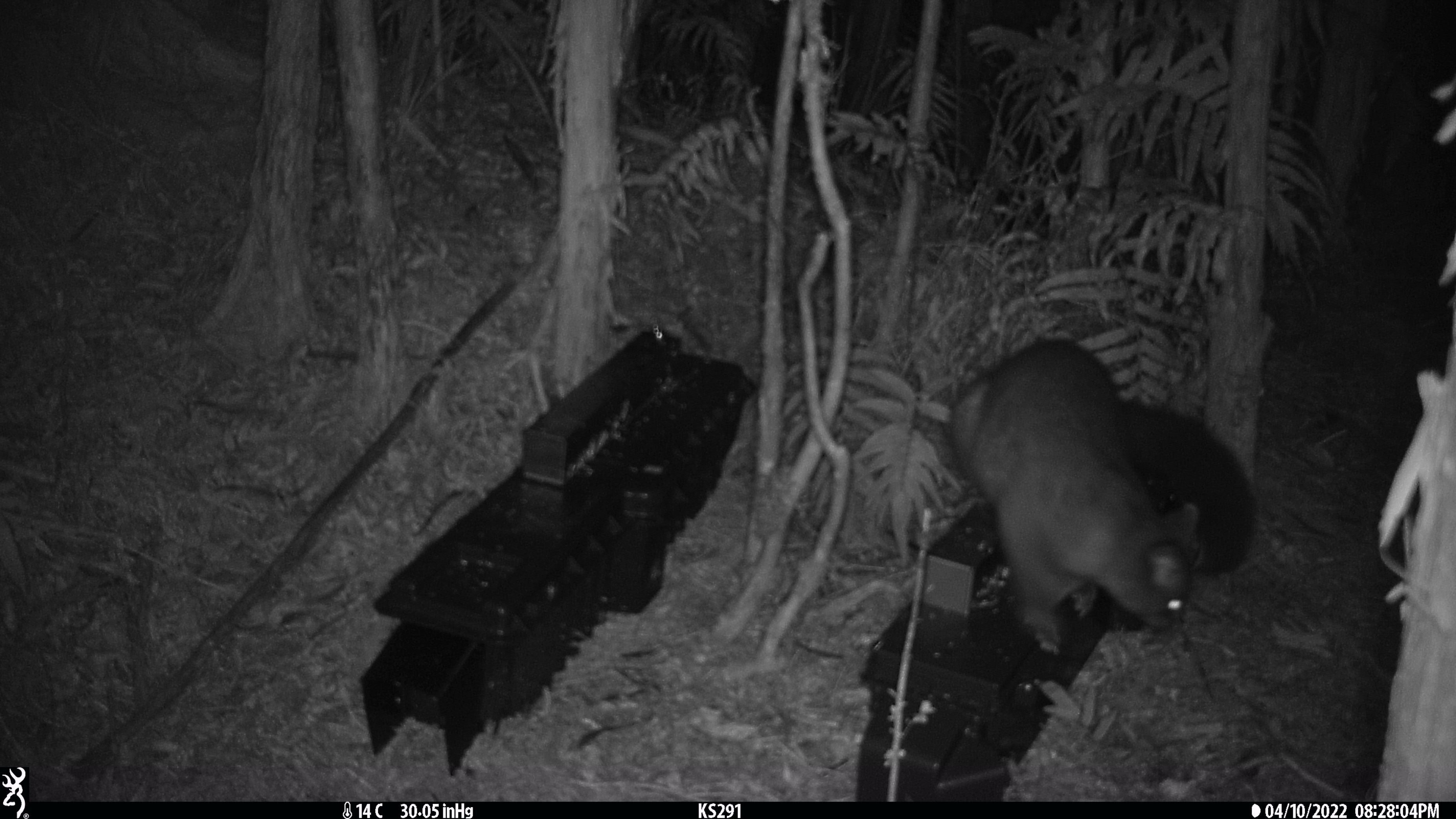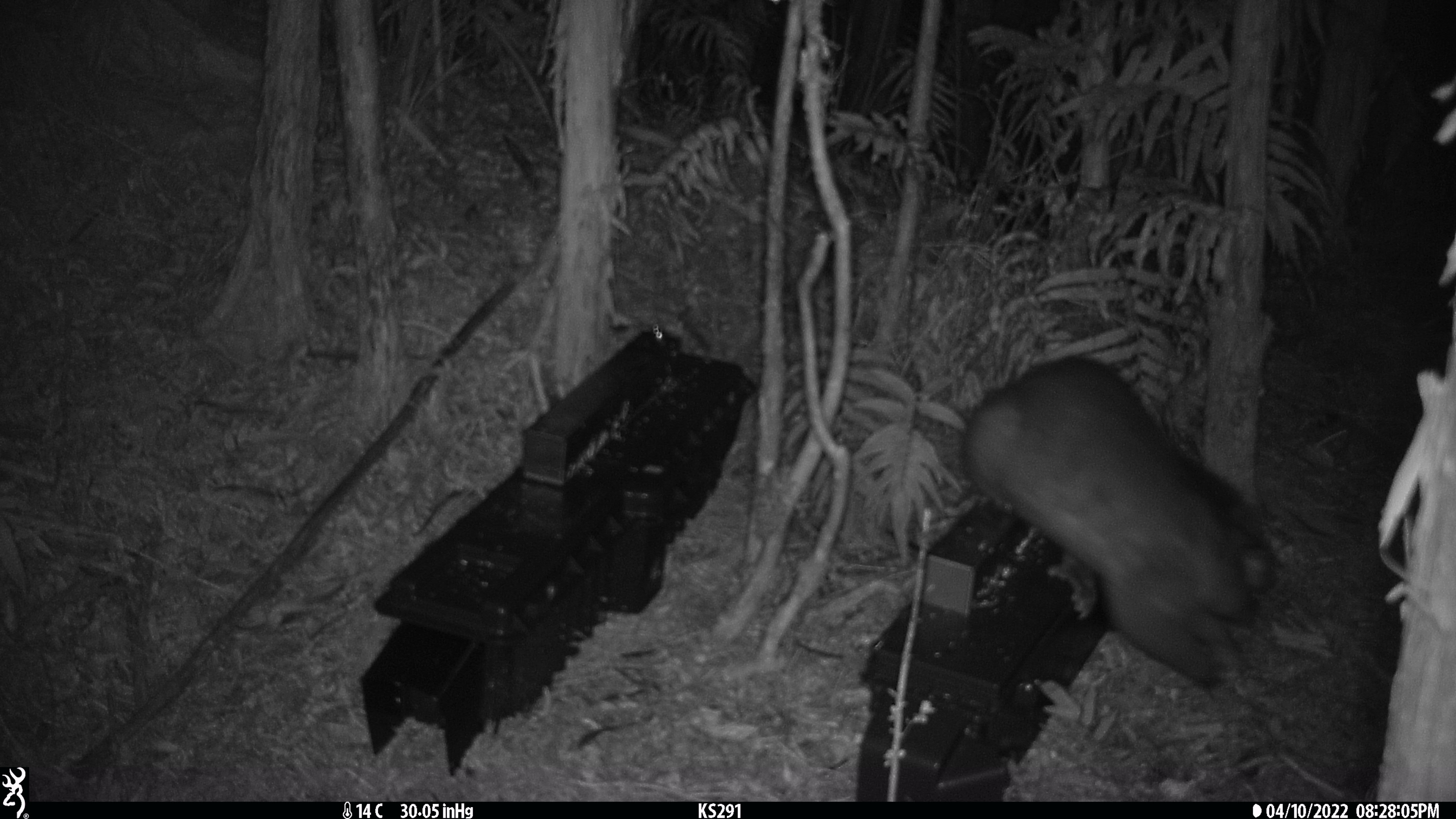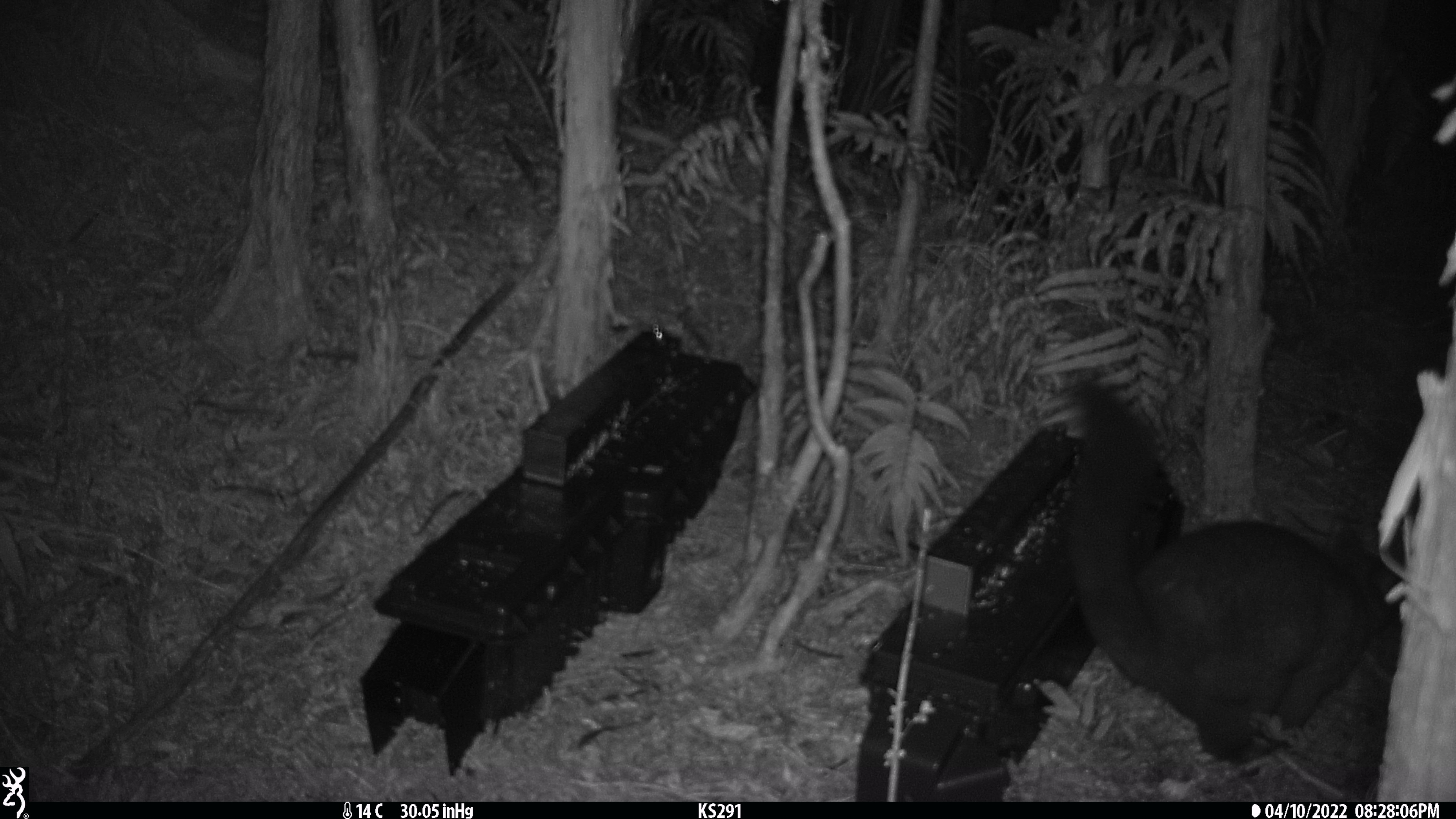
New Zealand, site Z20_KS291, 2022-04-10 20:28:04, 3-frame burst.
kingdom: Animalia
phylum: Chordata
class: Mammalia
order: Diprotodontia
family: Phalangeridae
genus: Trichosurus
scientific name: Trichosurus vulpecula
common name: common brushtail possum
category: possum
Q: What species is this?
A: Possum (common brushtail possum) (Trichosurus vulpecula).